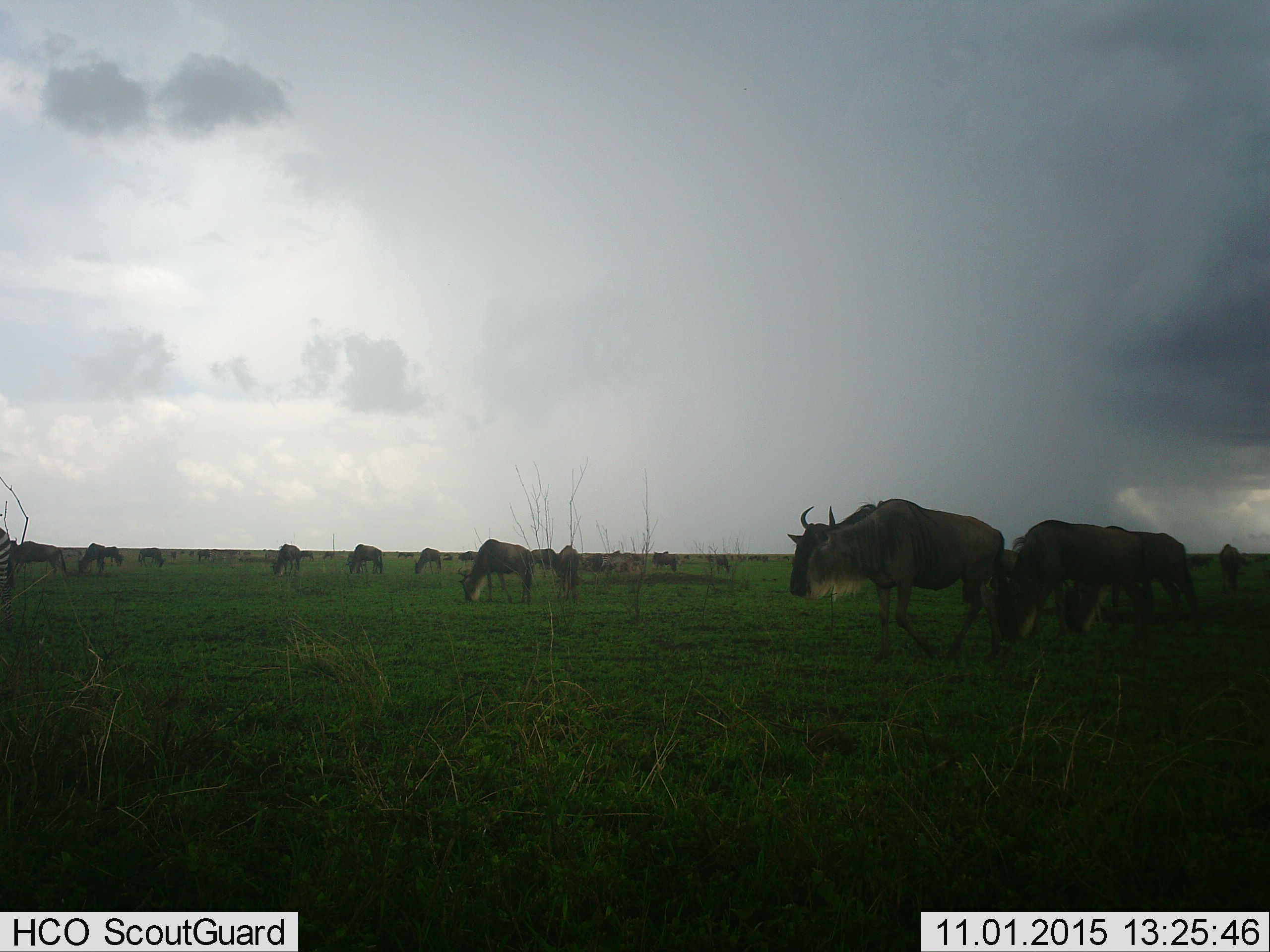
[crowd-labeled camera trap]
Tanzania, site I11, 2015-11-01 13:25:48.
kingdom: Animalia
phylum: Chordata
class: Mammalia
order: Artiodactyla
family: Bovidae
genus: Connochaetes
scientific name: Connochaetes taurinus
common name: blue wildebeest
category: wildebeest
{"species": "wildebeest (blue wildebeest) (Connochaetes taurinus)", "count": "11-50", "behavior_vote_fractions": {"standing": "45%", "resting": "0%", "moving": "36%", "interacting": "0%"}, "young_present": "0%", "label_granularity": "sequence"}